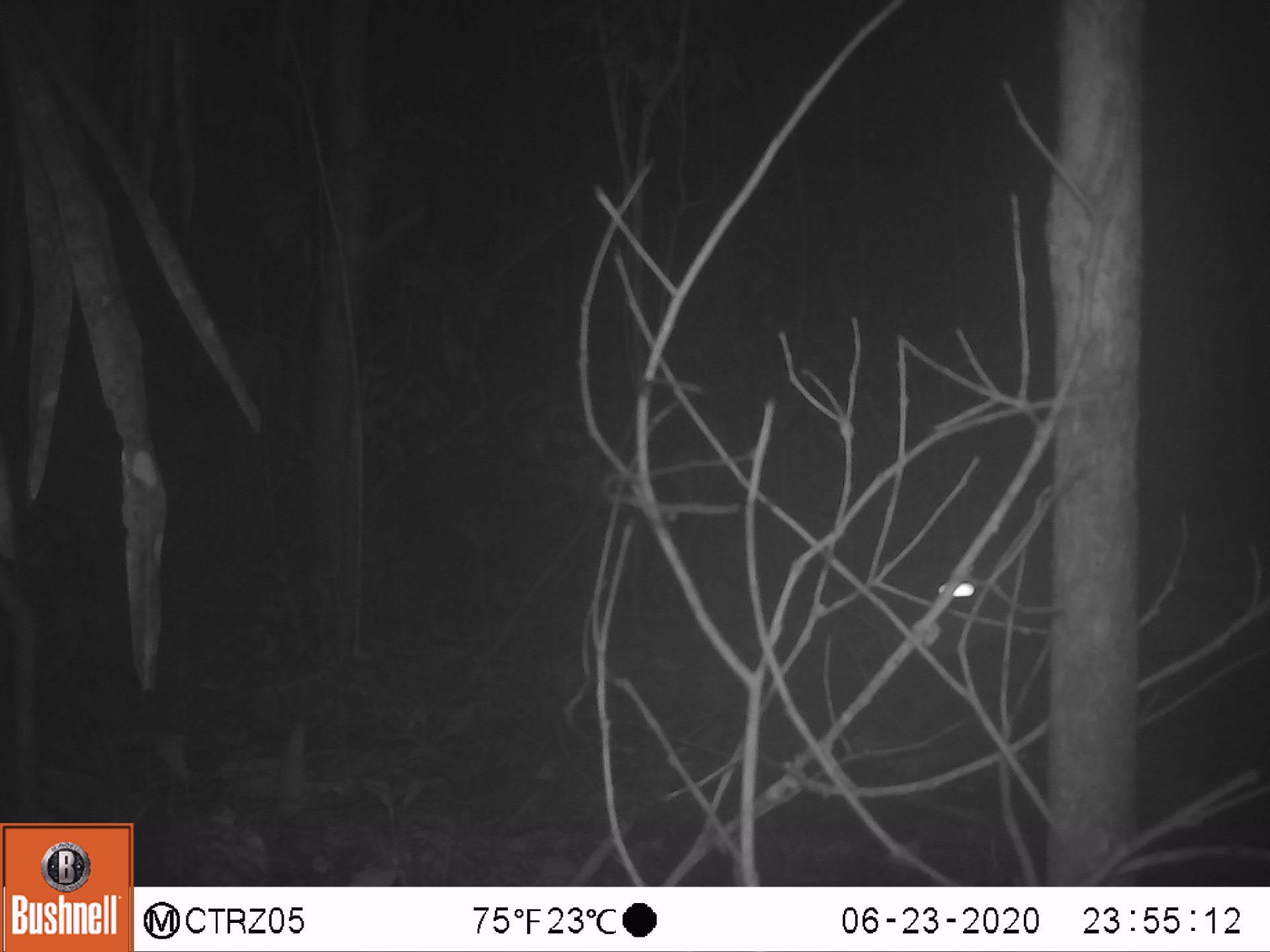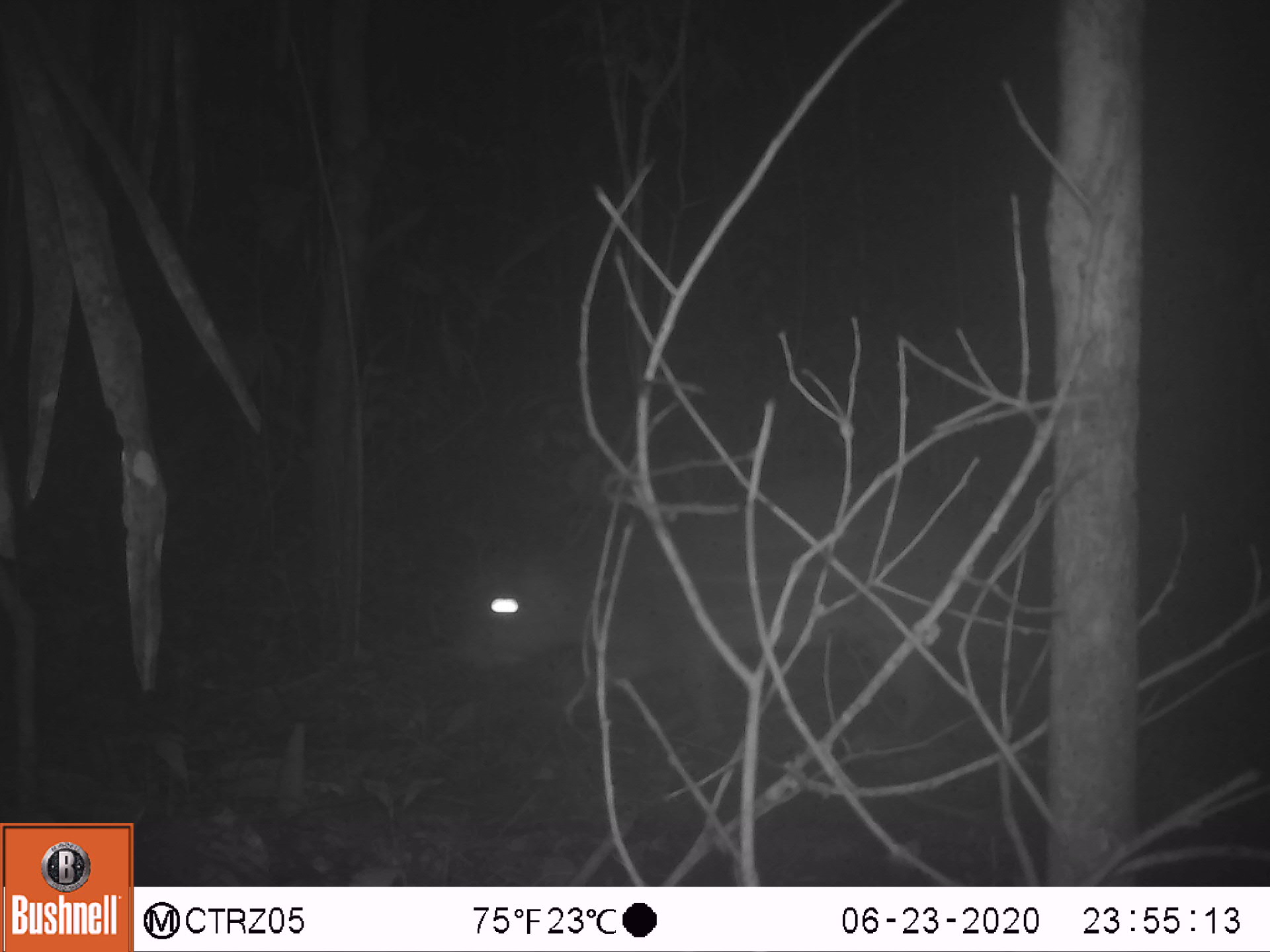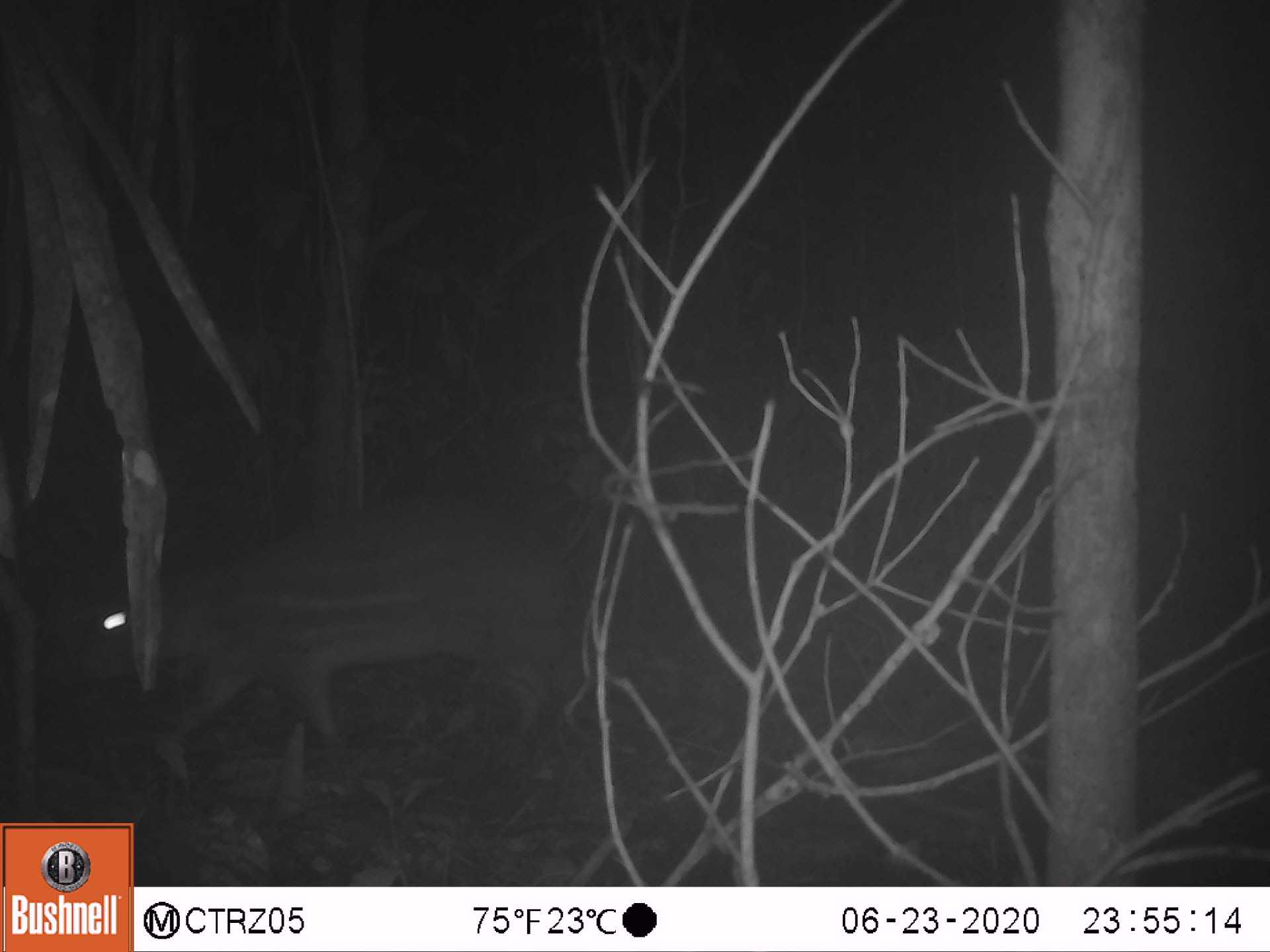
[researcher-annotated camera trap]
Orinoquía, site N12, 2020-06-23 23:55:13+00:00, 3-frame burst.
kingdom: Animalia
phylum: Chordata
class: Mammalia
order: Rodentia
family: Cuniculidae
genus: Cuniculus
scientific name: Cuniculus paca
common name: spotted paca